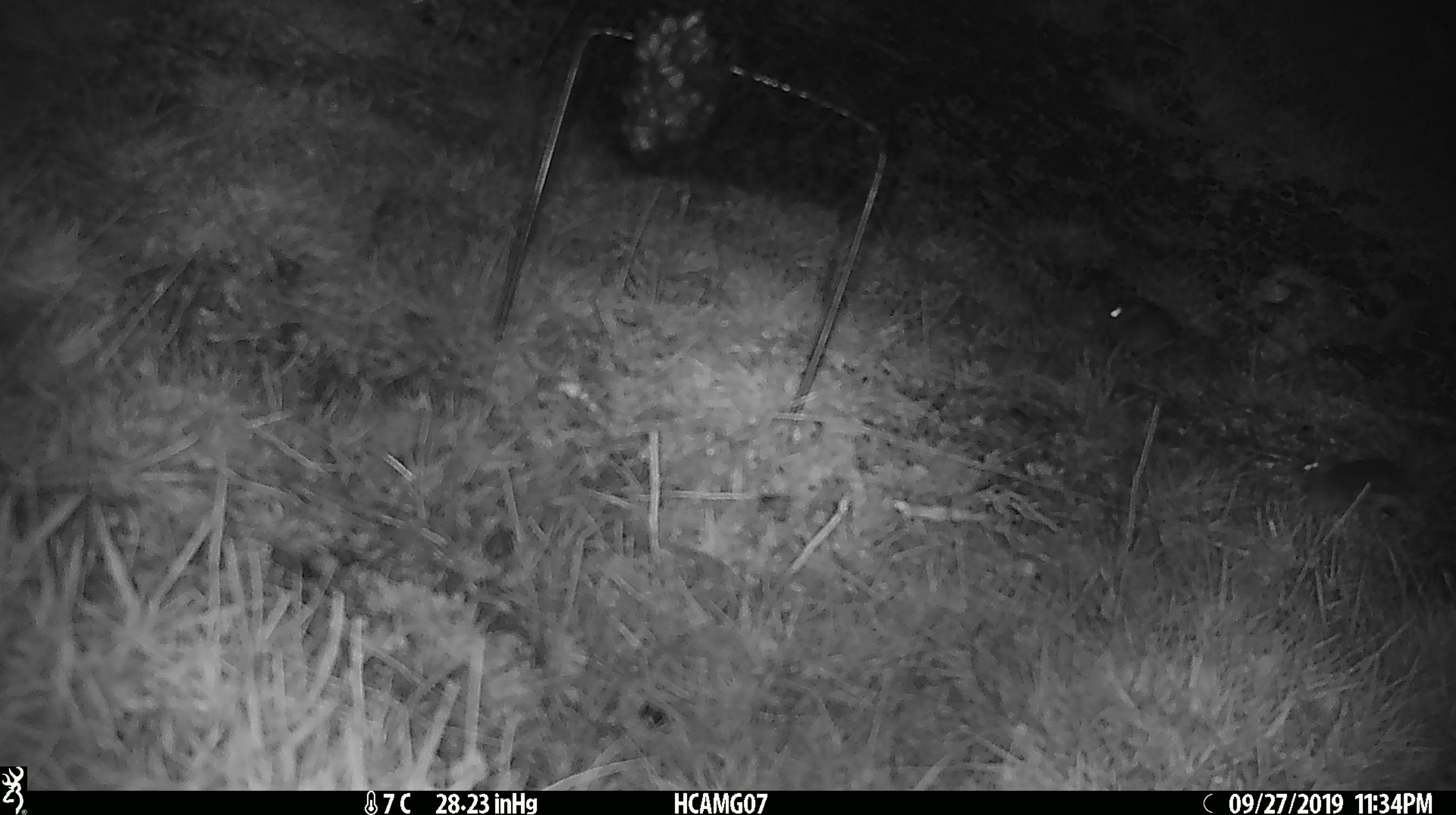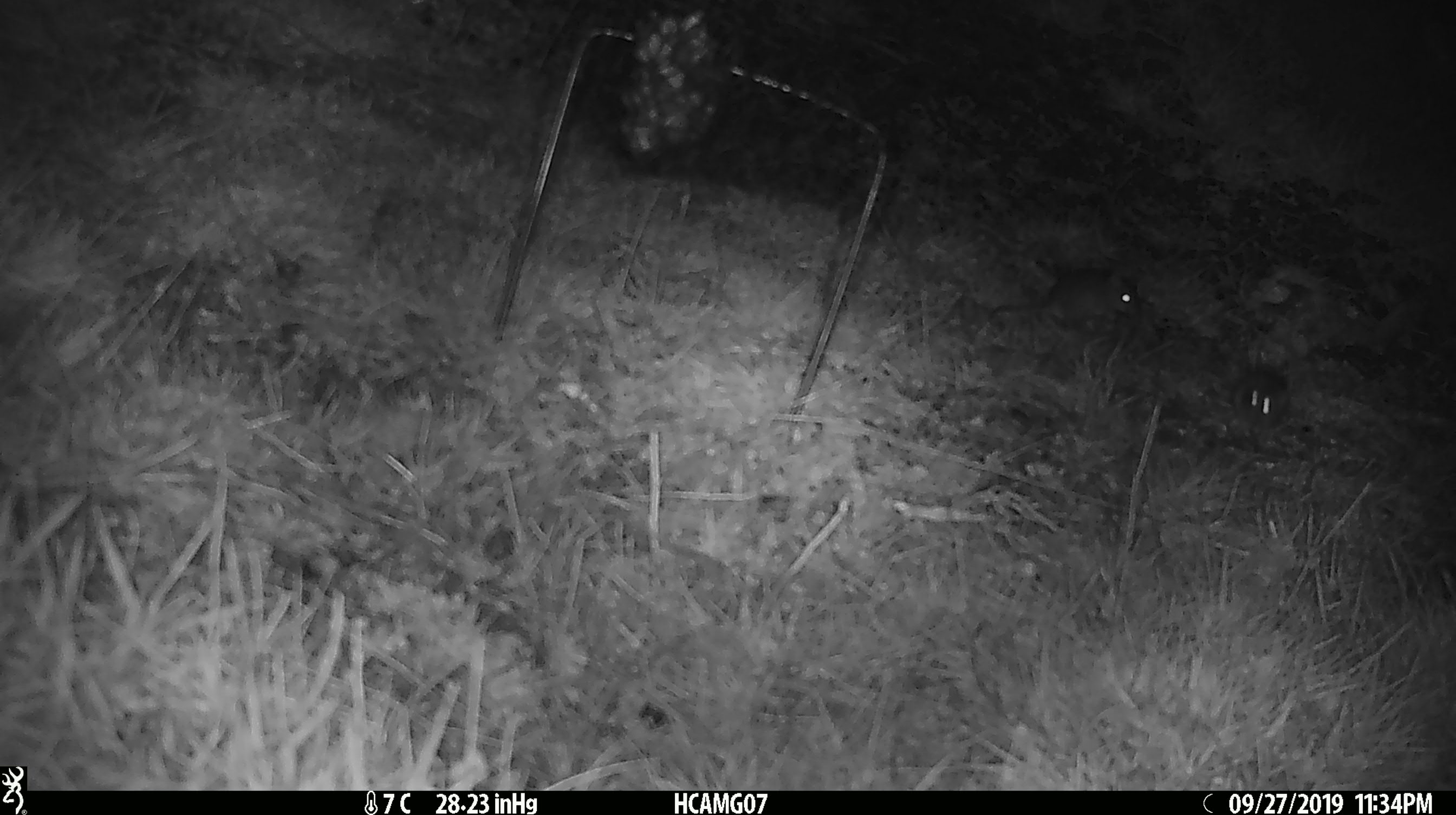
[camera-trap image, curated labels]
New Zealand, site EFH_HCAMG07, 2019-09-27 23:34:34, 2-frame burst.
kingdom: Animalia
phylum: Chordata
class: Mammalia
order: Rodentia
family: Muridae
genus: Mus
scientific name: Mus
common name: mouse